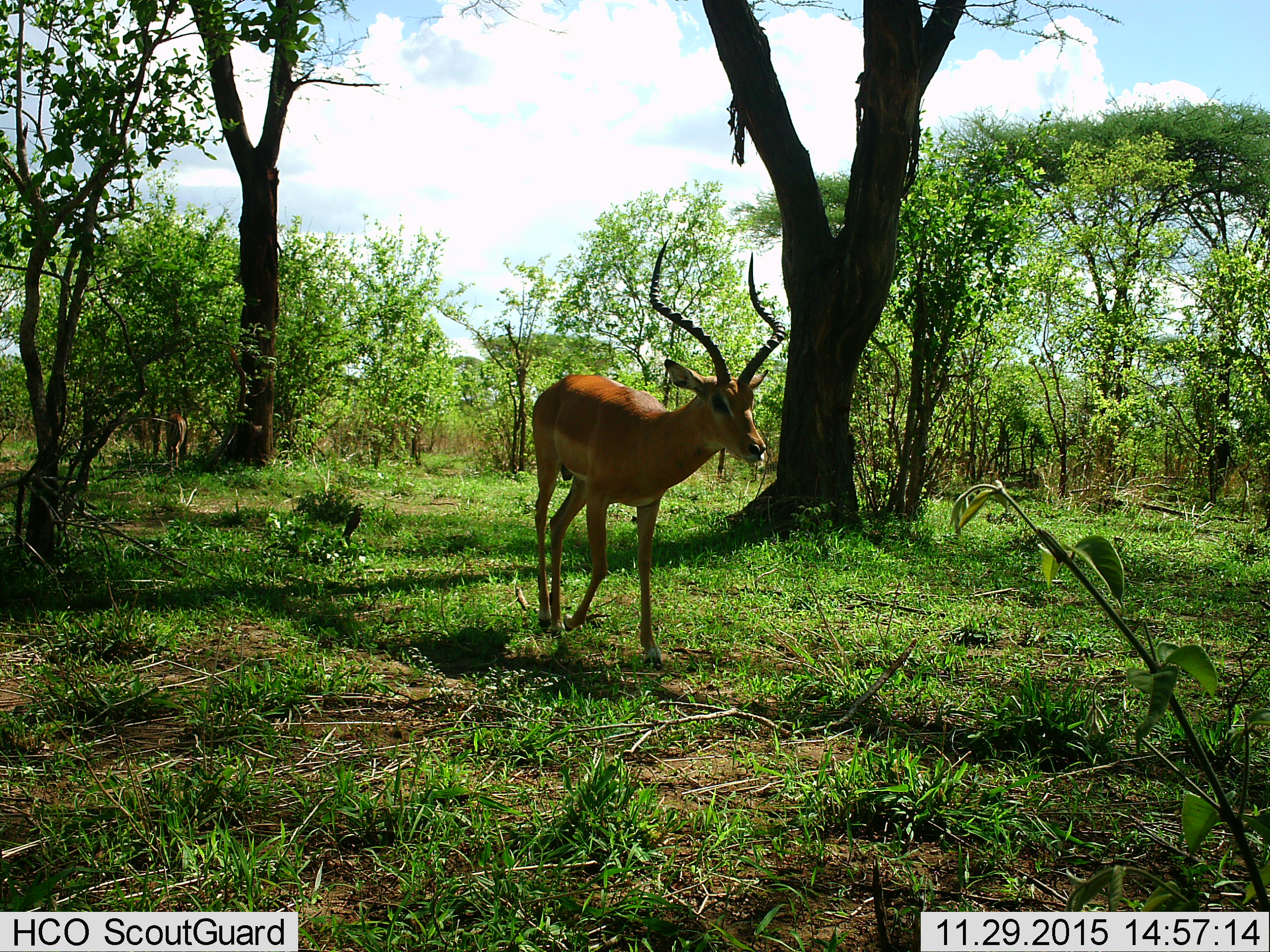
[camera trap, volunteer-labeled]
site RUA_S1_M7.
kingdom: Animalia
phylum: Chordata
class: Mammalia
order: Artiodactyla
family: Bovidae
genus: Aepyceros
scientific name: Aepyceros melampus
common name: impala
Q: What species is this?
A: Impala (Aepyceros melampus).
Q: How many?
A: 2.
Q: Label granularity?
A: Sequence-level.